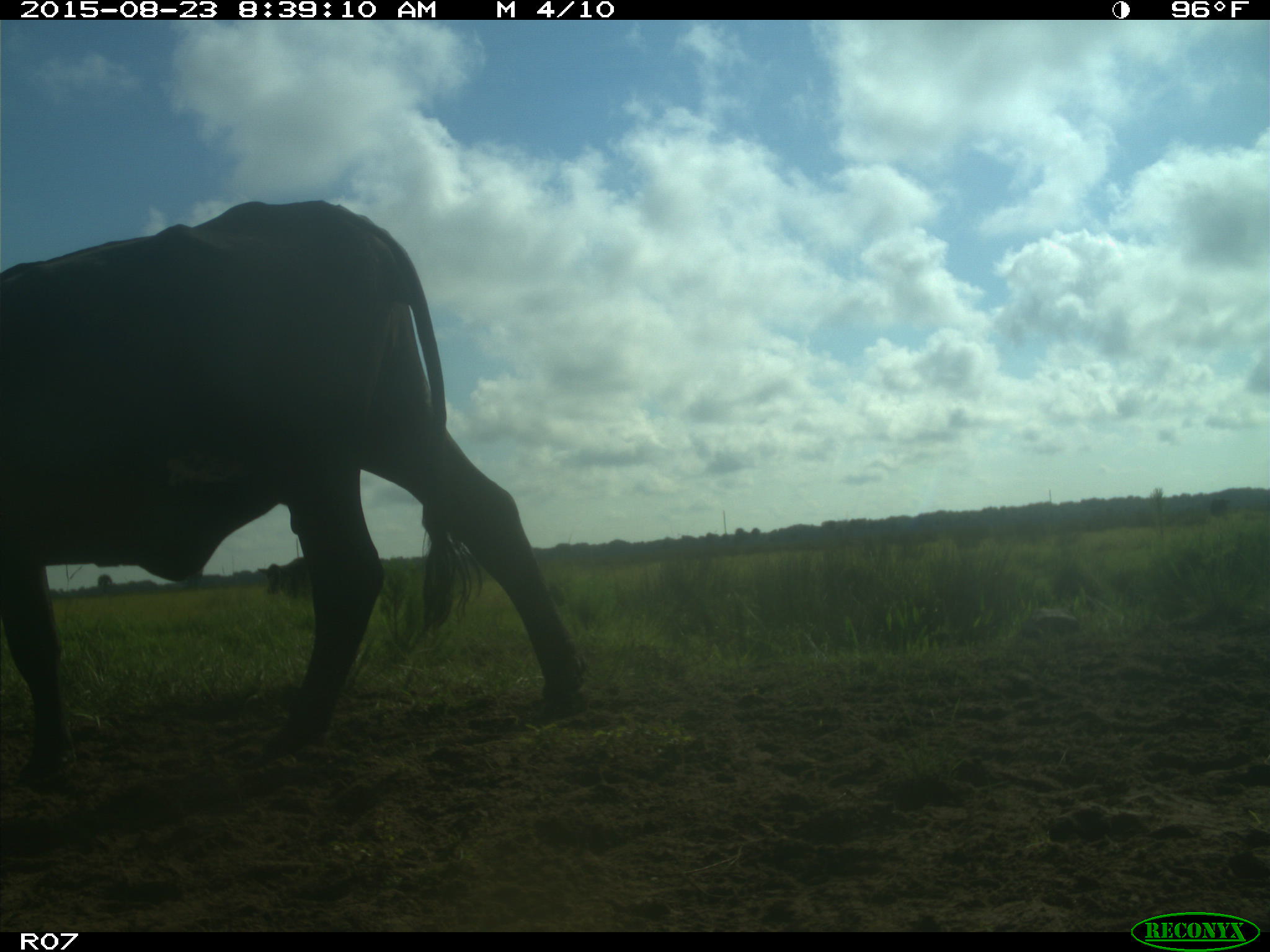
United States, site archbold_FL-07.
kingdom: Animalia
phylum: Chordata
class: Mammalia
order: Artiodactyla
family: Bovidae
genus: Bos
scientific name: Bos taurus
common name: domestic cow